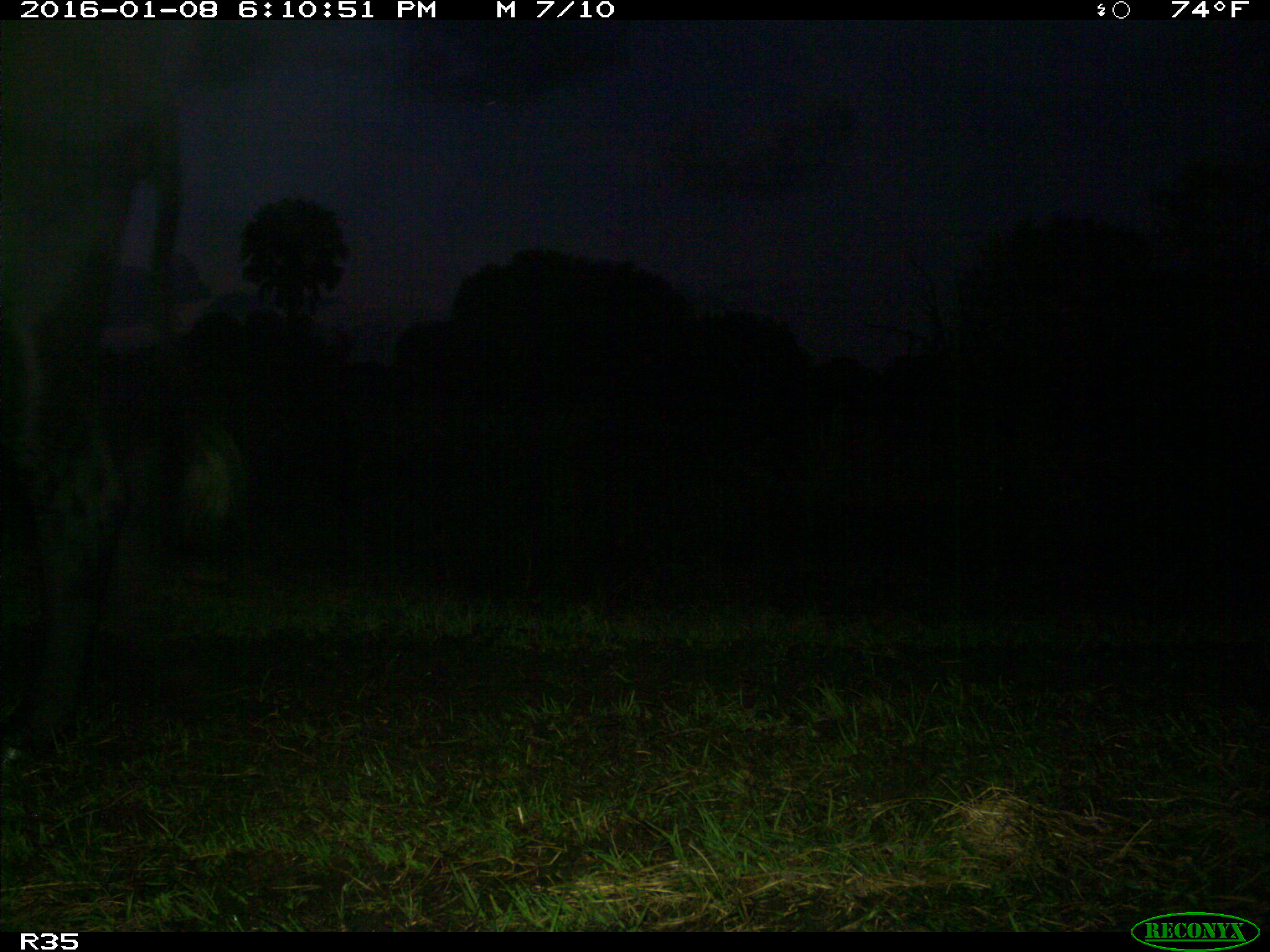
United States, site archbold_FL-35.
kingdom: Animalia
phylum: Chordata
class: Mammalia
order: Artiodactyla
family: Bovidae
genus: Bos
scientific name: Bos taurus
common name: domestic cow